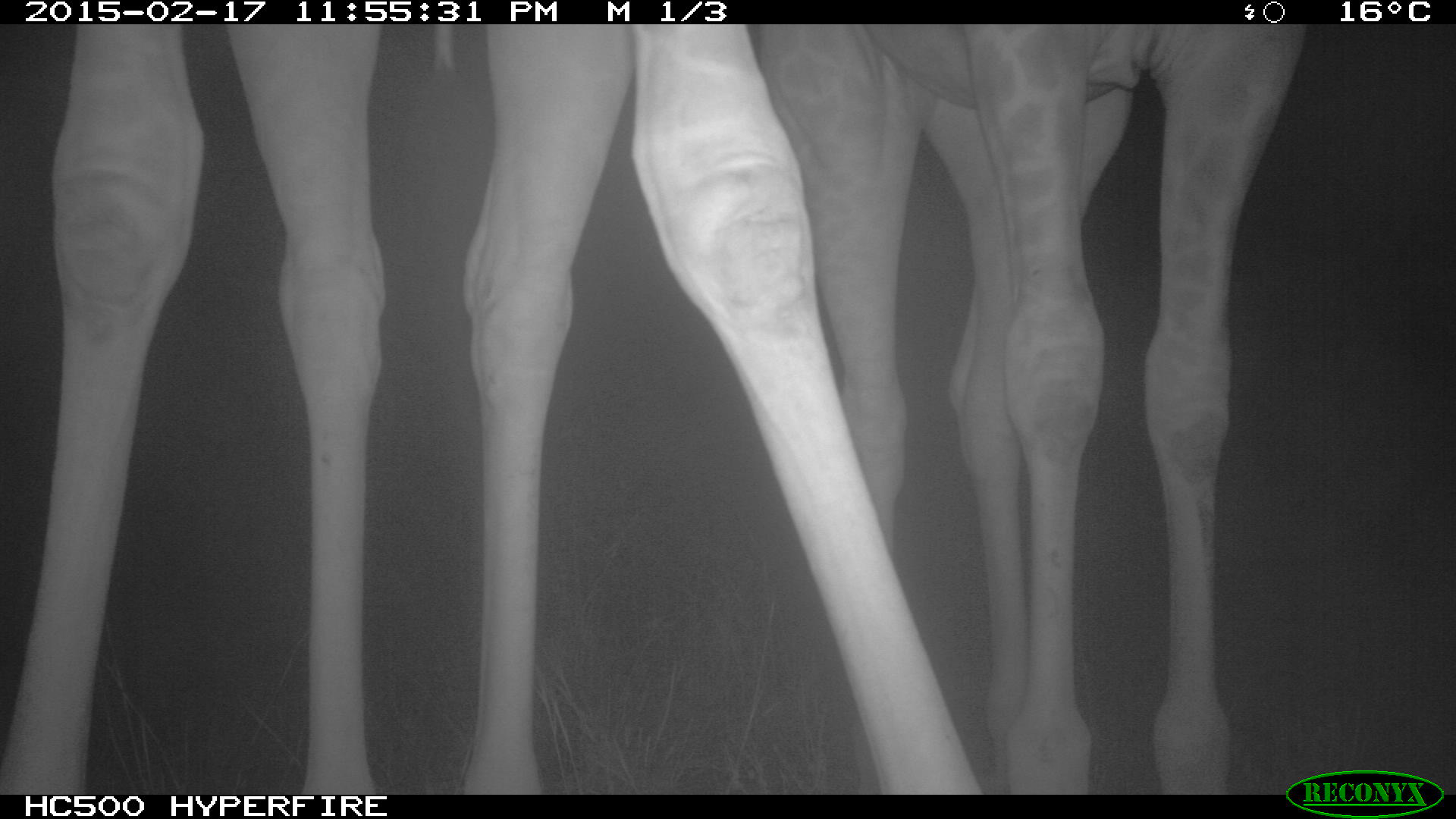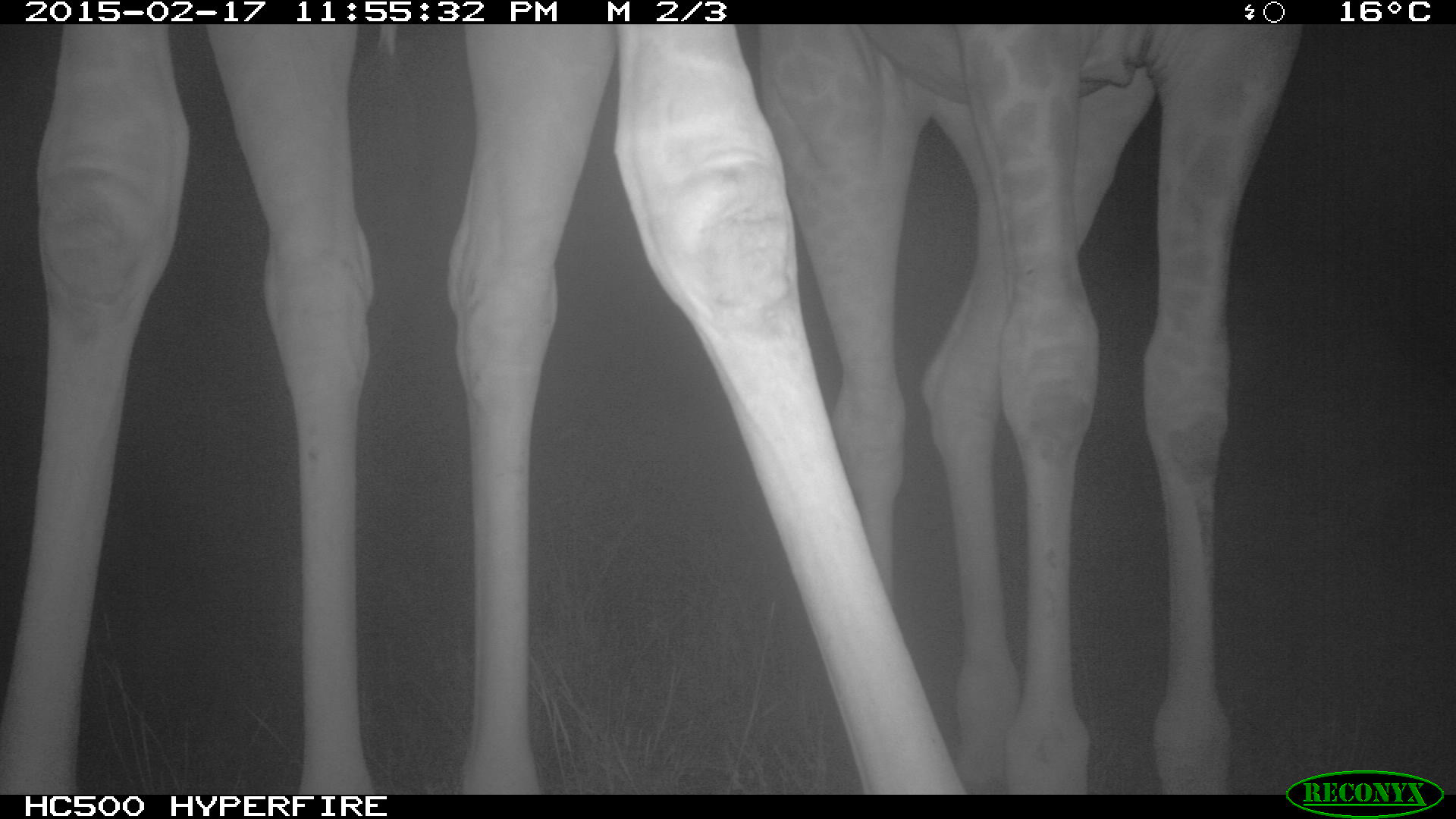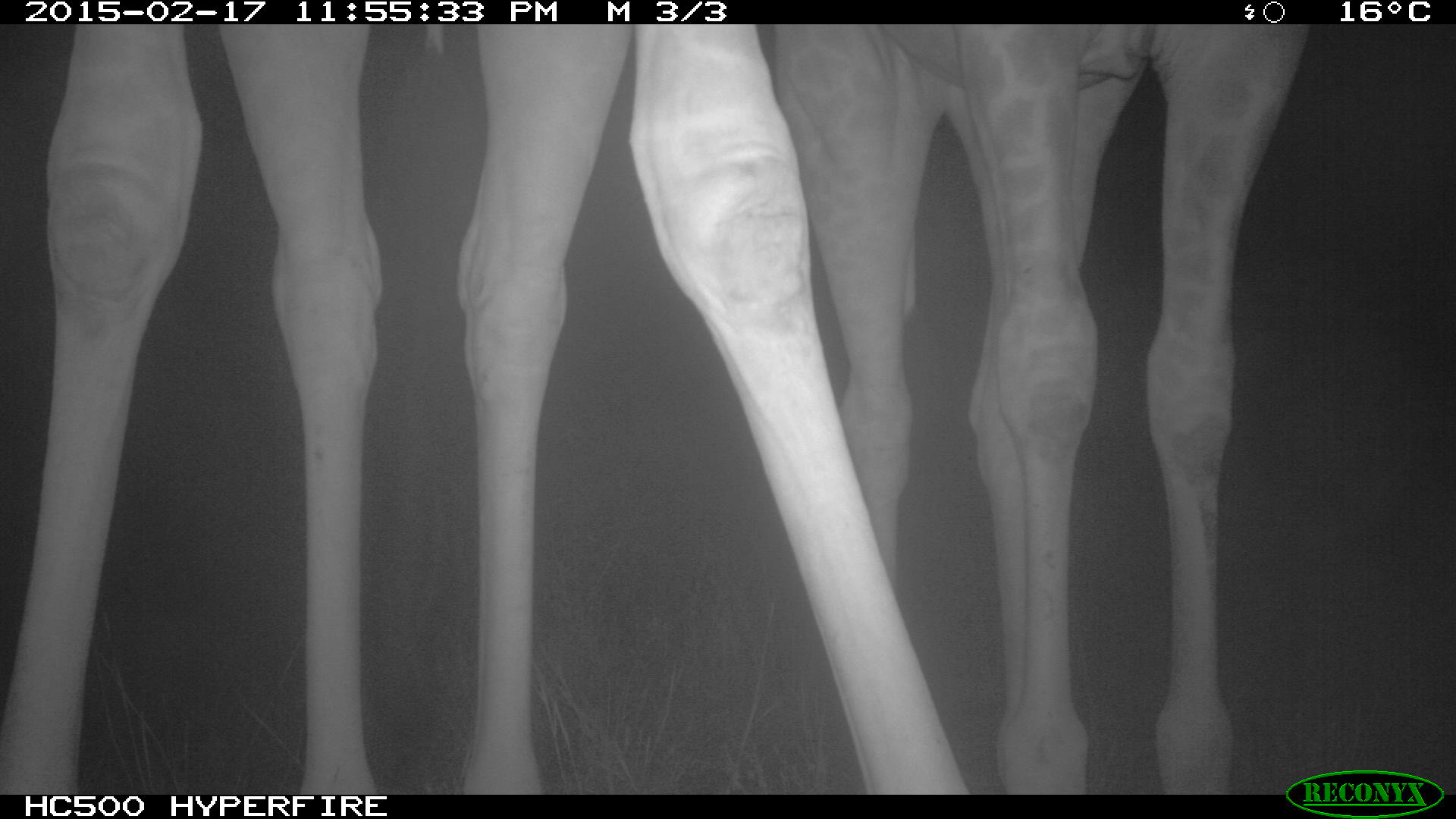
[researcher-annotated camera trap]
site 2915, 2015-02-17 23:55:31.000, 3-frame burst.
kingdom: Animalia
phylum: Chordata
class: Mammalia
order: Artiodactyla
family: Giraffidae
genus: Giraffa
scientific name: Giraffa camelopardalis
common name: giraffe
Giraffa camelopardalis (giraffe), count 2.